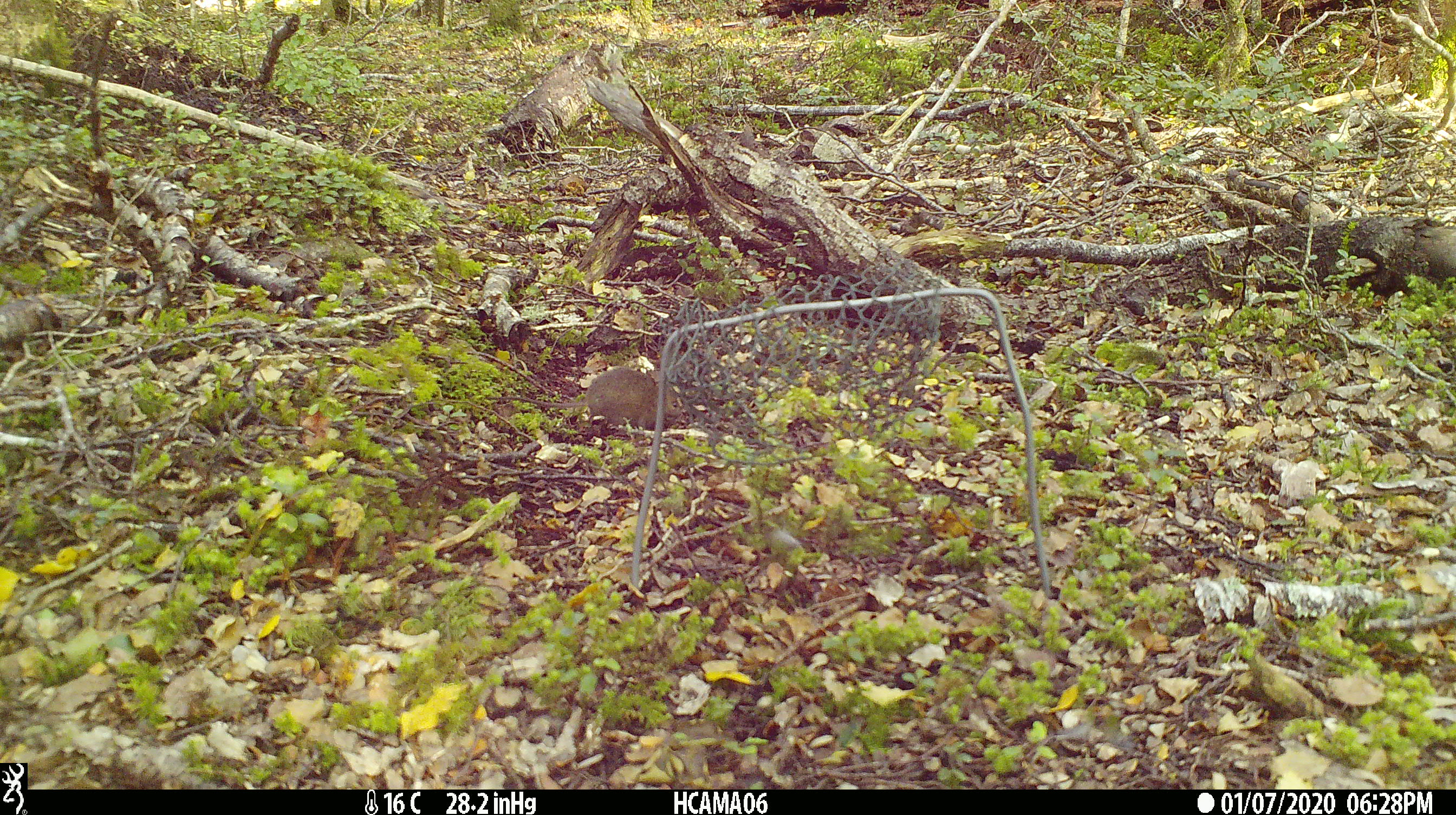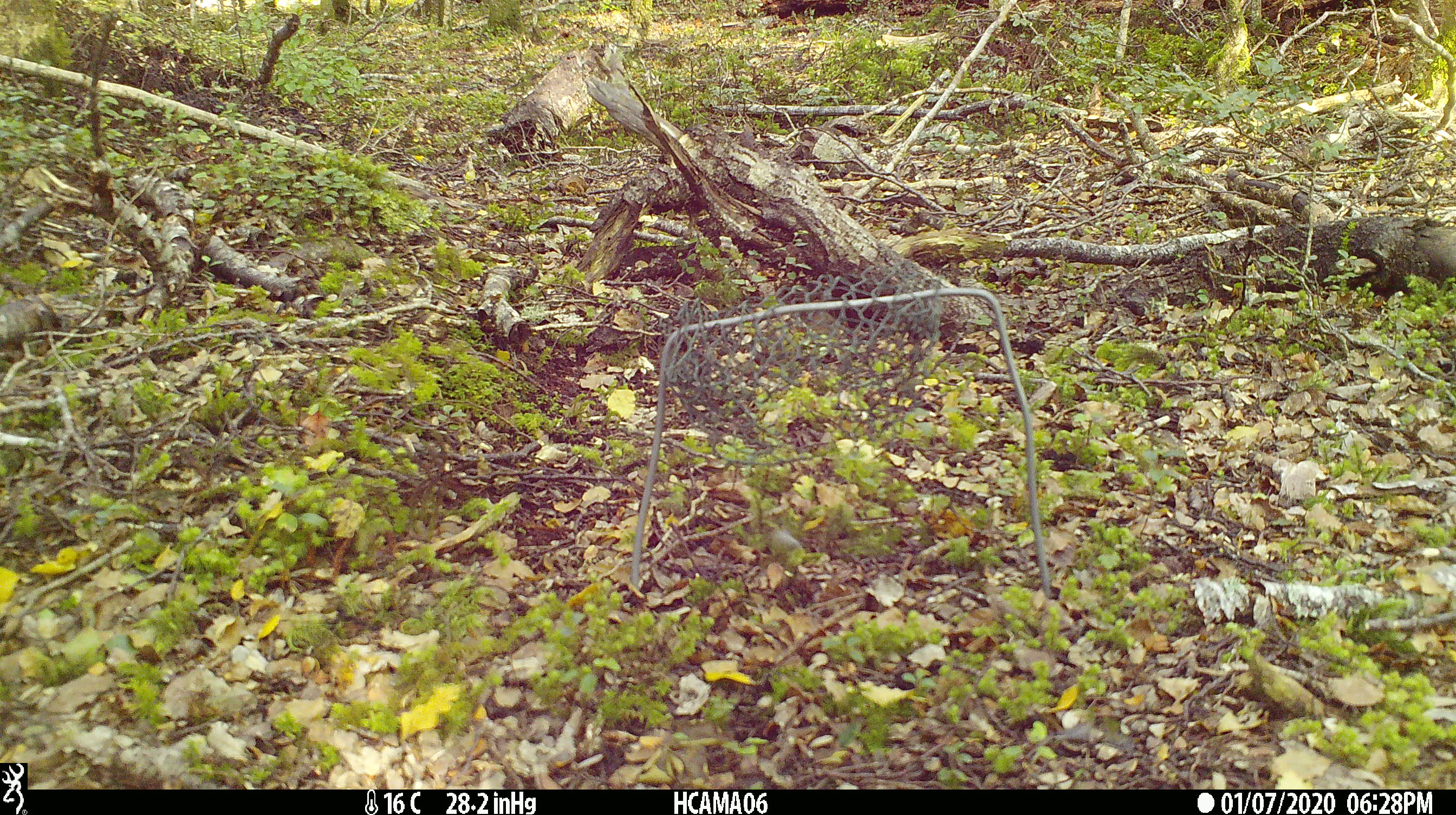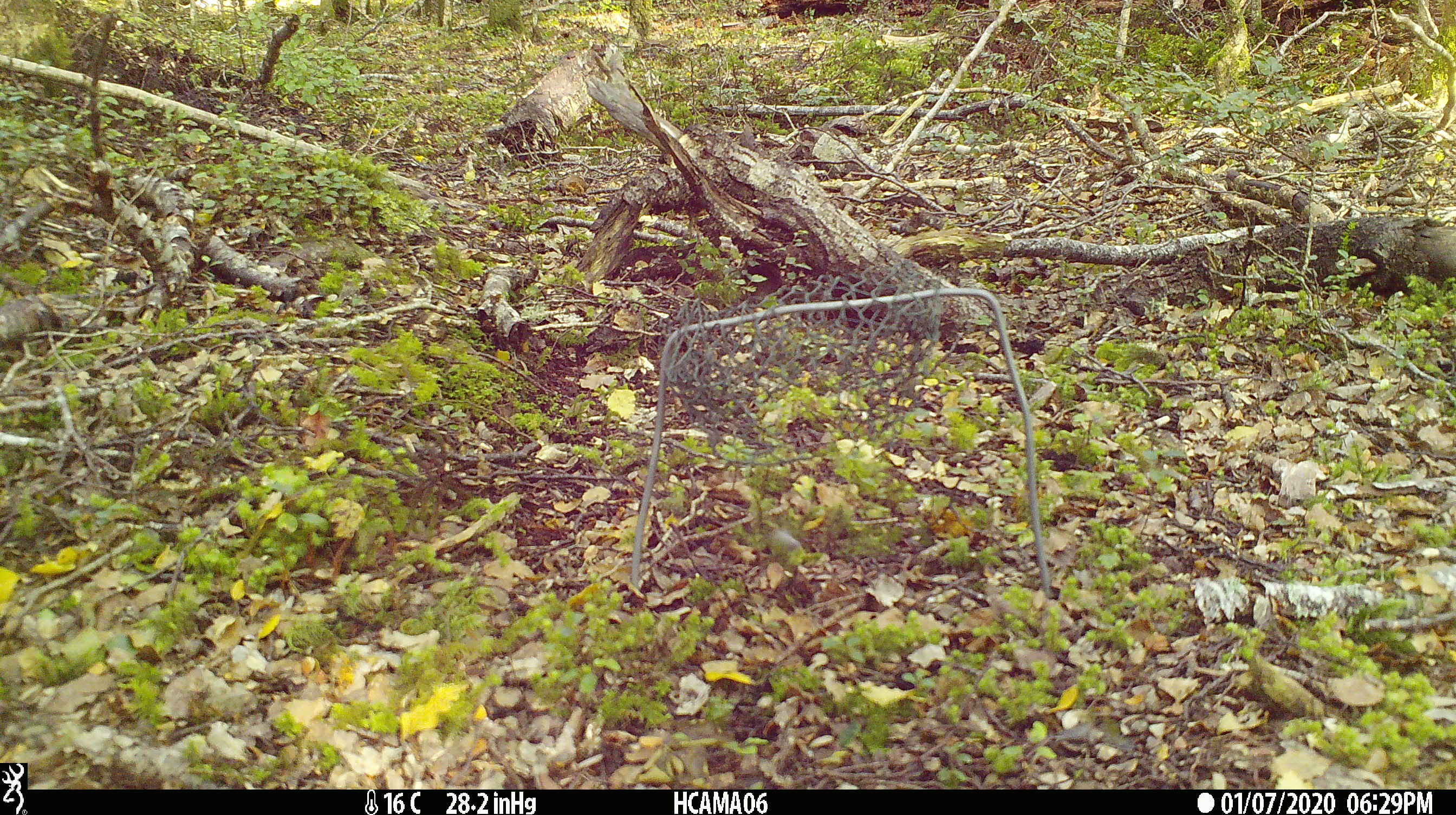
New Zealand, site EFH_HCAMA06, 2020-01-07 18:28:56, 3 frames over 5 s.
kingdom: Animalia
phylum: Chordata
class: Mammalia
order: Rodentia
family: Muridae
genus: Mus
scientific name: Mus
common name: mouse